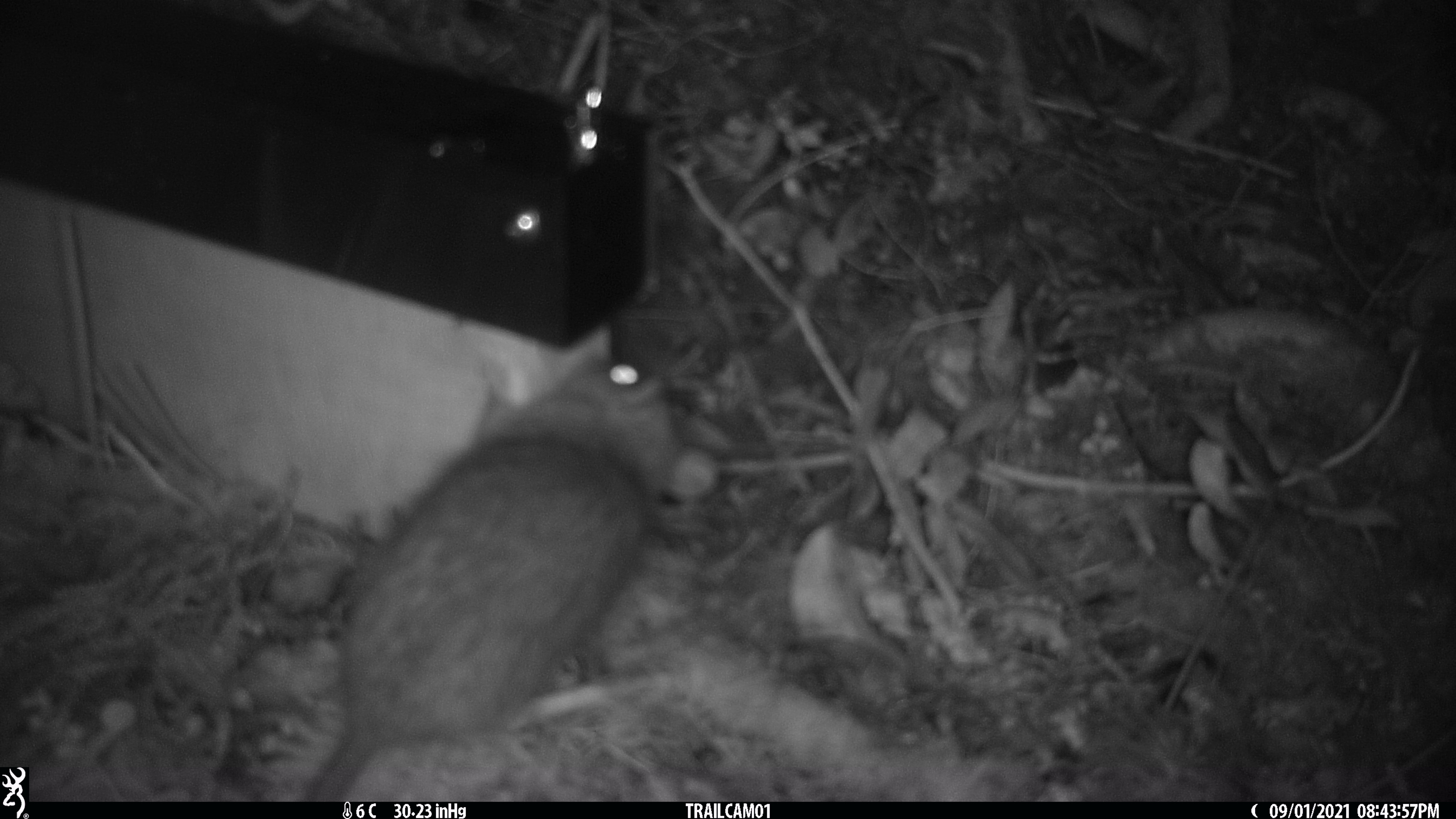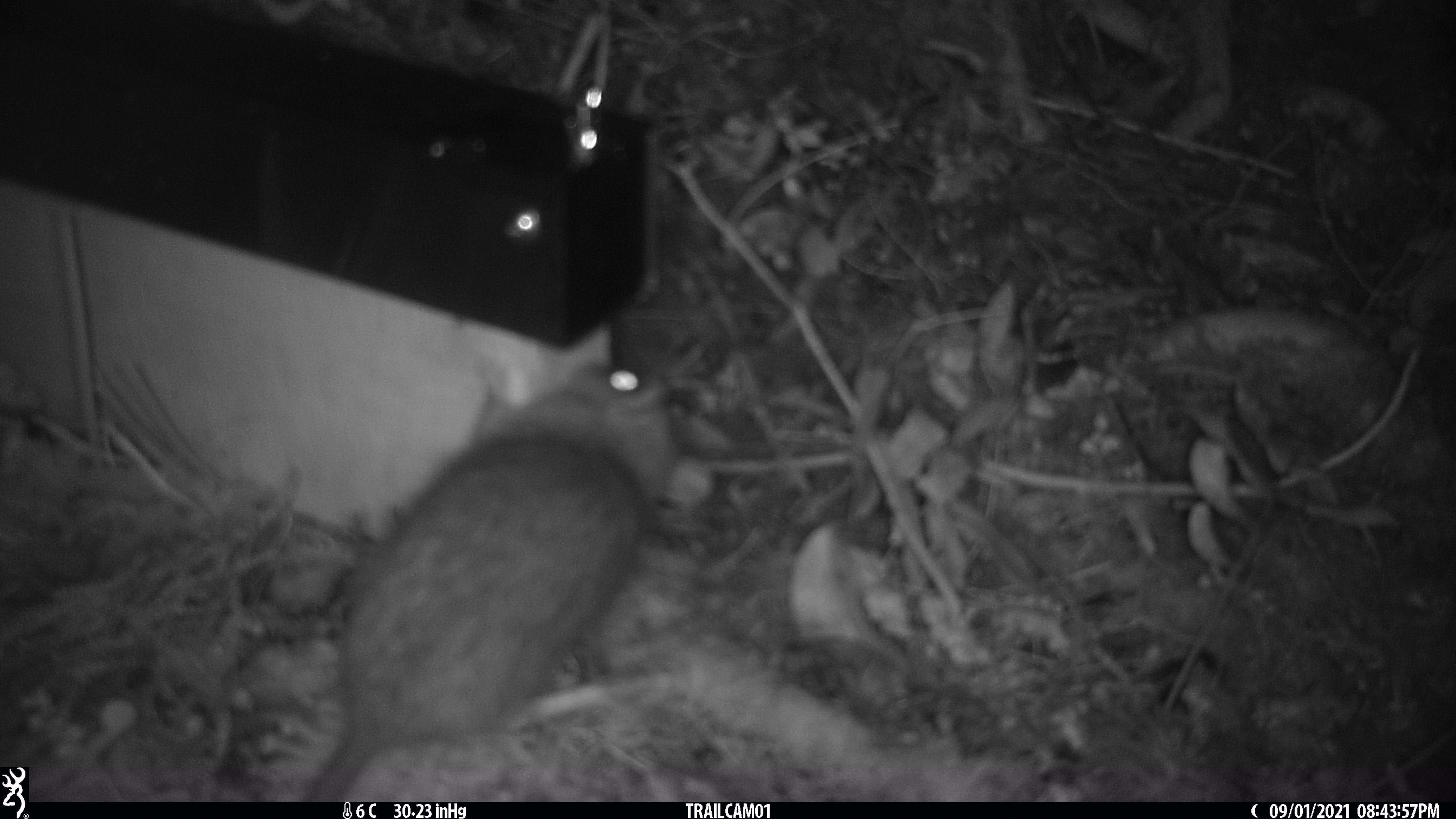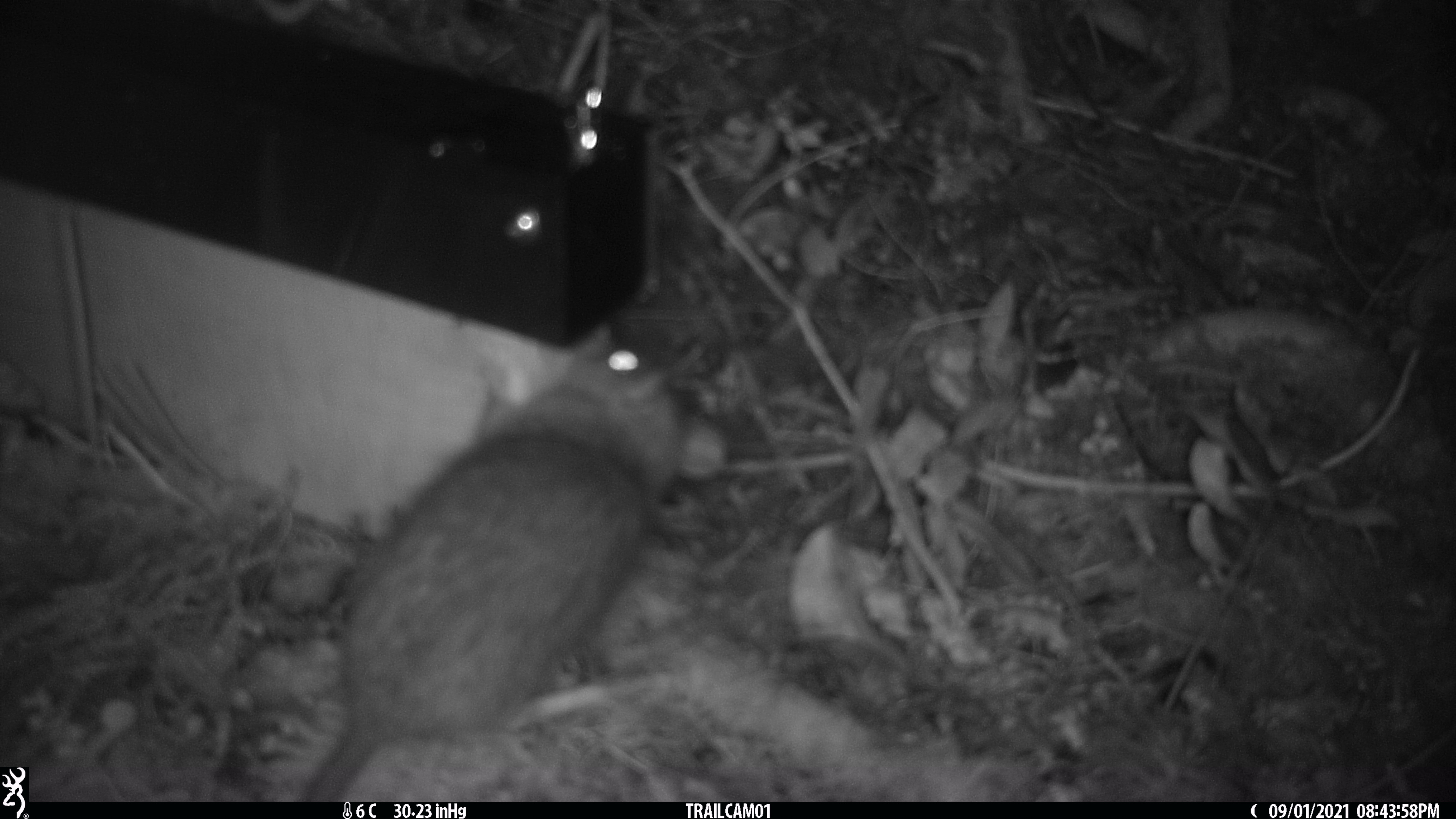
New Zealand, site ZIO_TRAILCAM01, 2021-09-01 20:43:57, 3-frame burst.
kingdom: Animalia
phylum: Chordata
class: Mammalia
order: Rodentia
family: Muridae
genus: Rattus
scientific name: Rattus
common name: rat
Rat (Rattus).